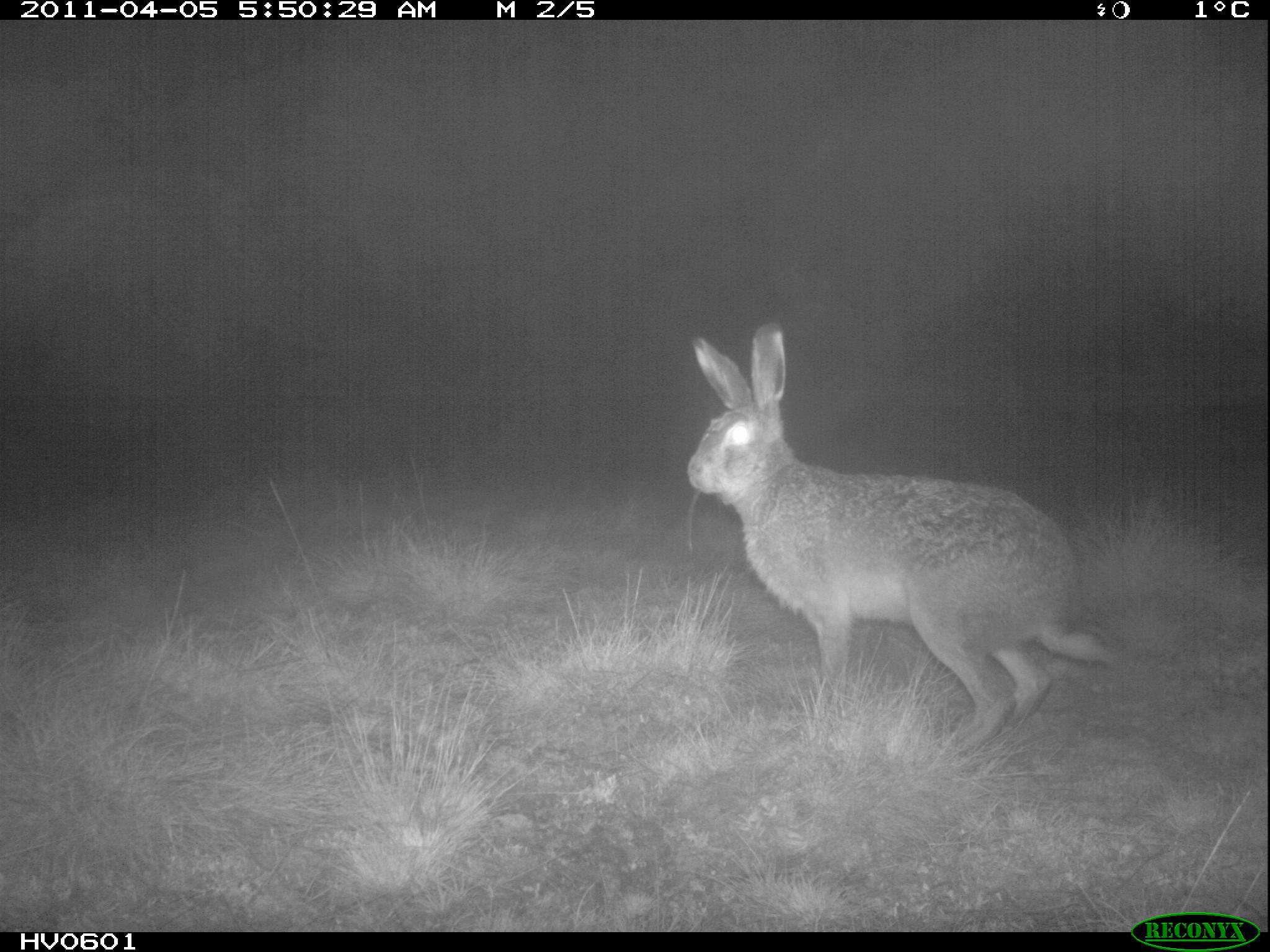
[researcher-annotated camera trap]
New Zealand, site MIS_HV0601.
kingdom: Animalia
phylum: Chordata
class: Mammalia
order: Lagomorpha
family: Leporidae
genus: Lepus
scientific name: Lepus europaeus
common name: brown hare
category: hare